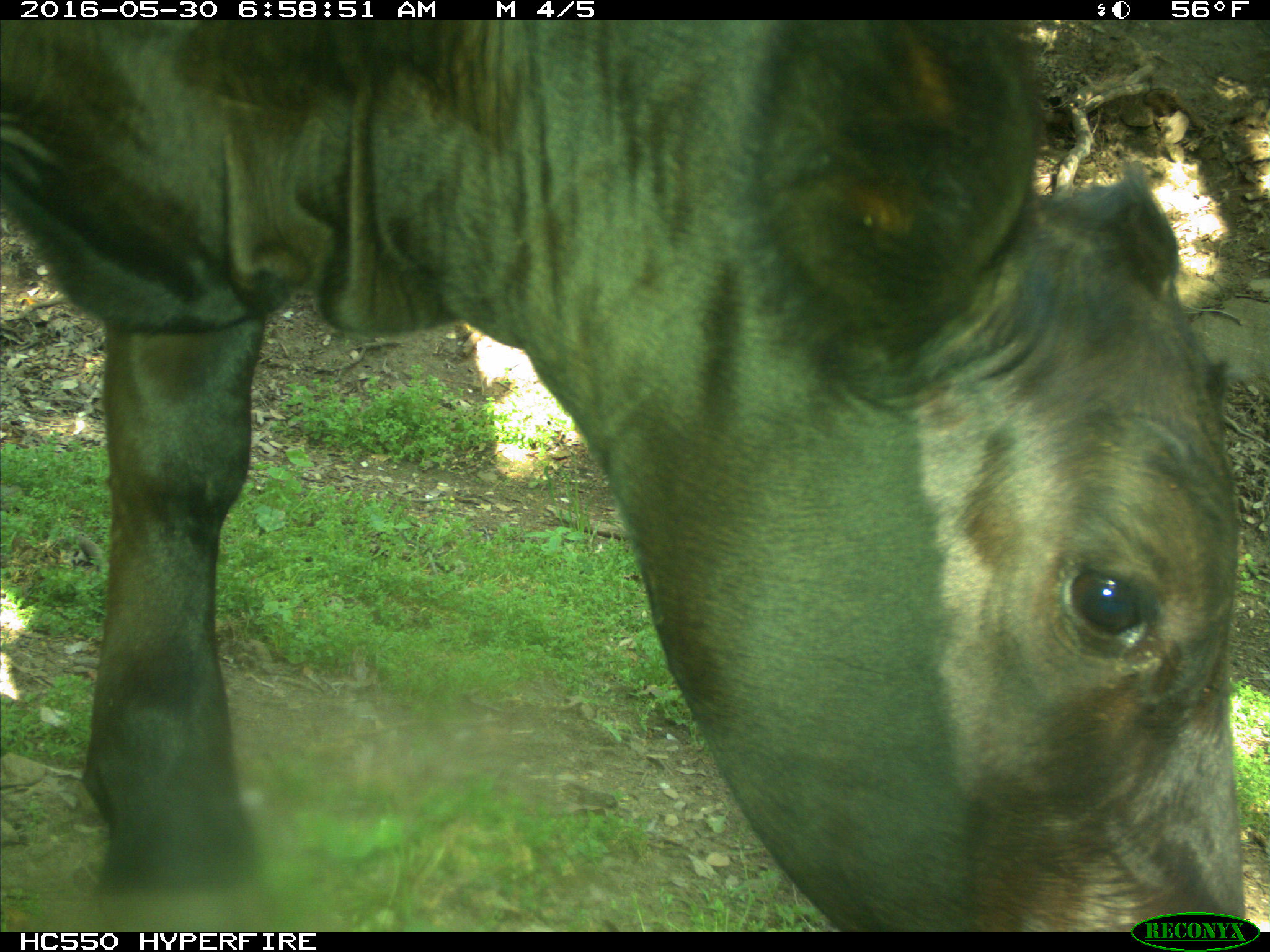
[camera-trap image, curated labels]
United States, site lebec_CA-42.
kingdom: Animalia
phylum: Chordata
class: Mammalia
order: Artiodactyla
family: Bovidae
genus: Bos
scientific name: Bos taurus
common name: domestic cow